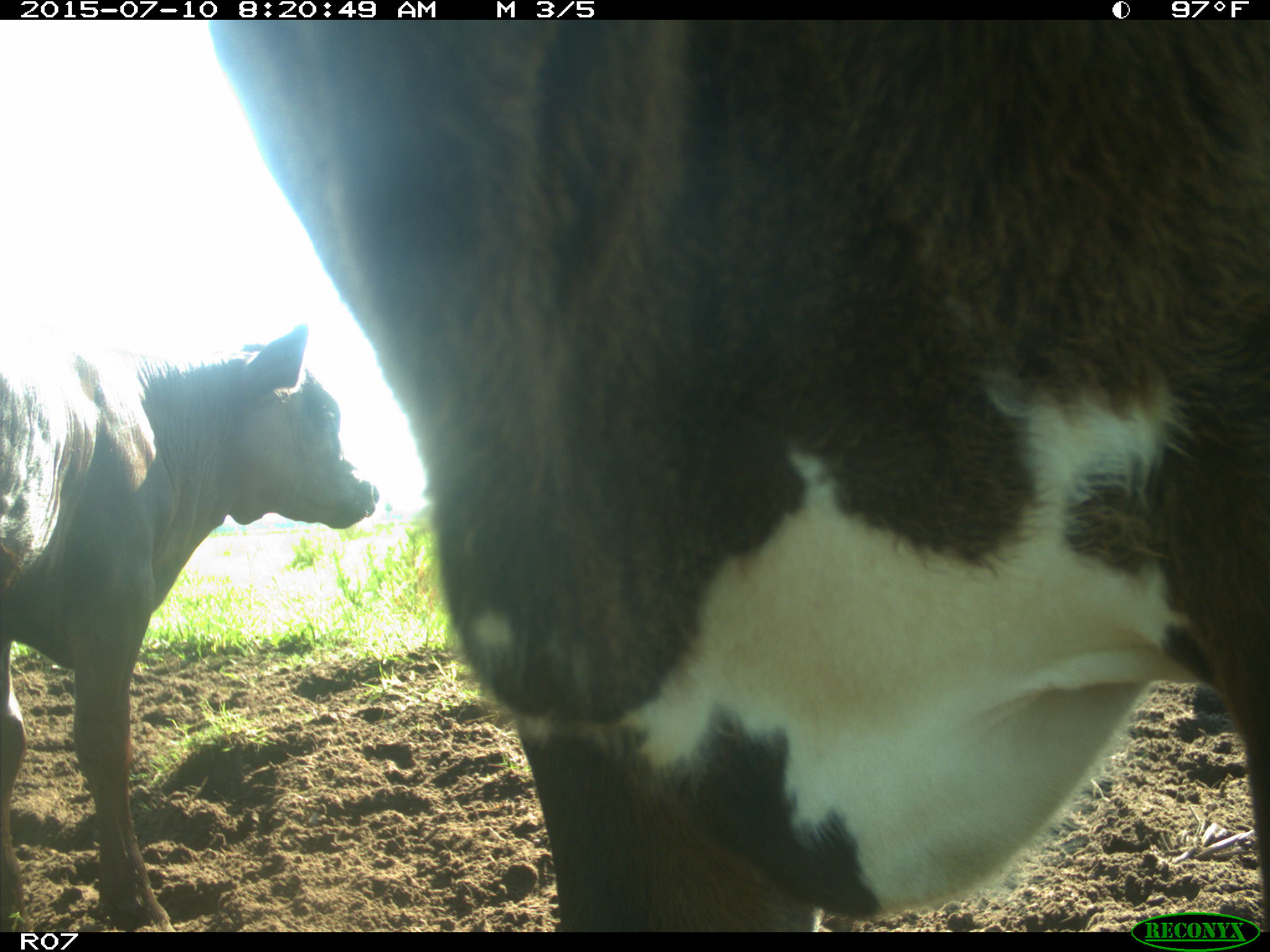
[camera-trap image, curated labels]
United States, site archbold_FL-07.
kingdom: Animalia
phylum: Chordata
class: Mammalia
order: Artiodactyla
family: Bovidae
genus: Bos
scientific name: Bos taurus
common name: domestic cow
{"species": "Bos taurus (domestic cow)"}